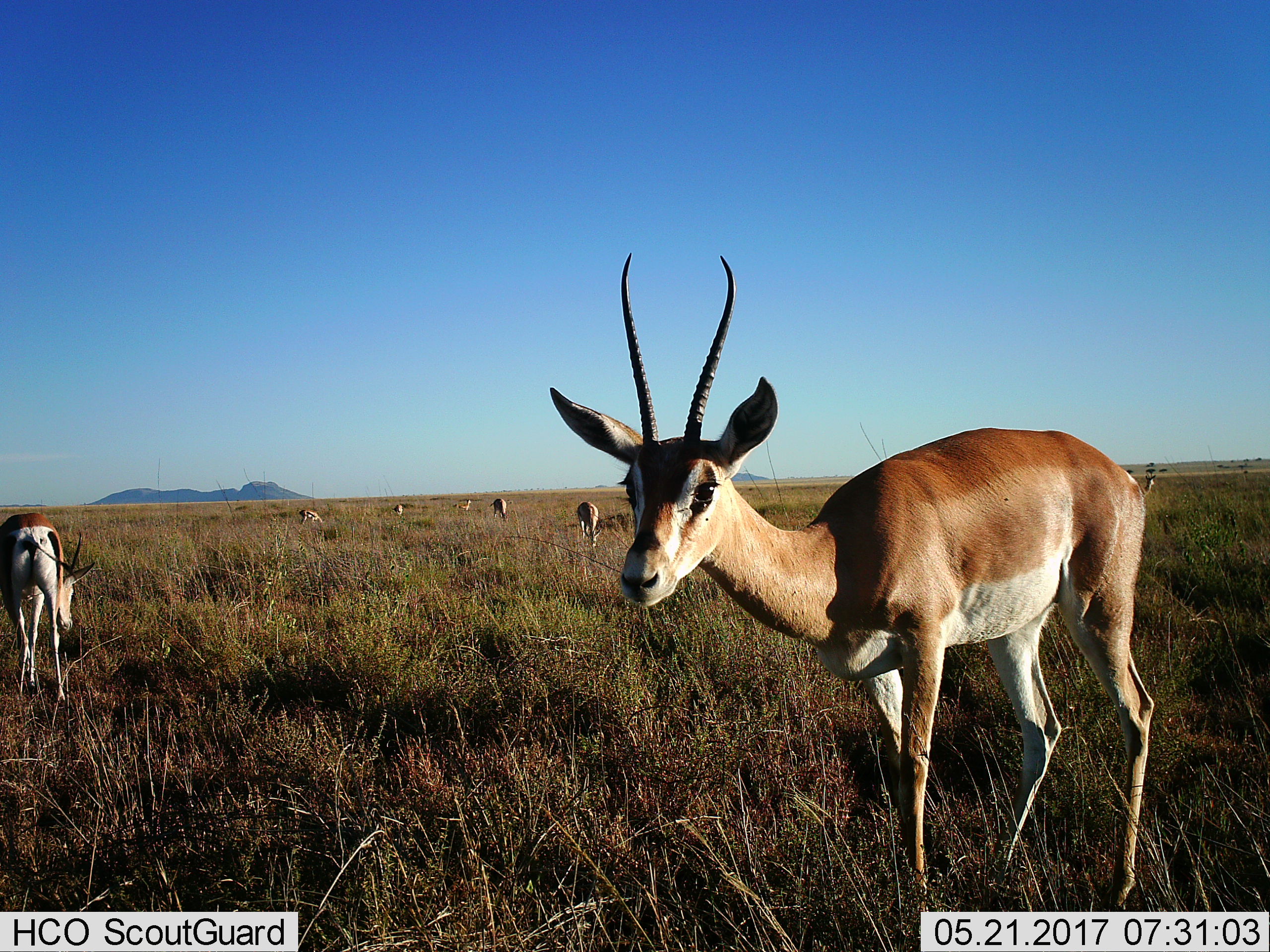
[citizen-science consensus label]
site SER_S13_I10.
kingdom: Animalia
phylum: Chordata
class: Mammalia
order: Artiodactyla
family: Bovidae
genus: Nanger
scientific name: Nanger granti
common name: grant's gazelle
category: gazellegrants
Gazellegrants (grant's gazelle) (Nanger granti), count 8. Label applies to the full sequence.